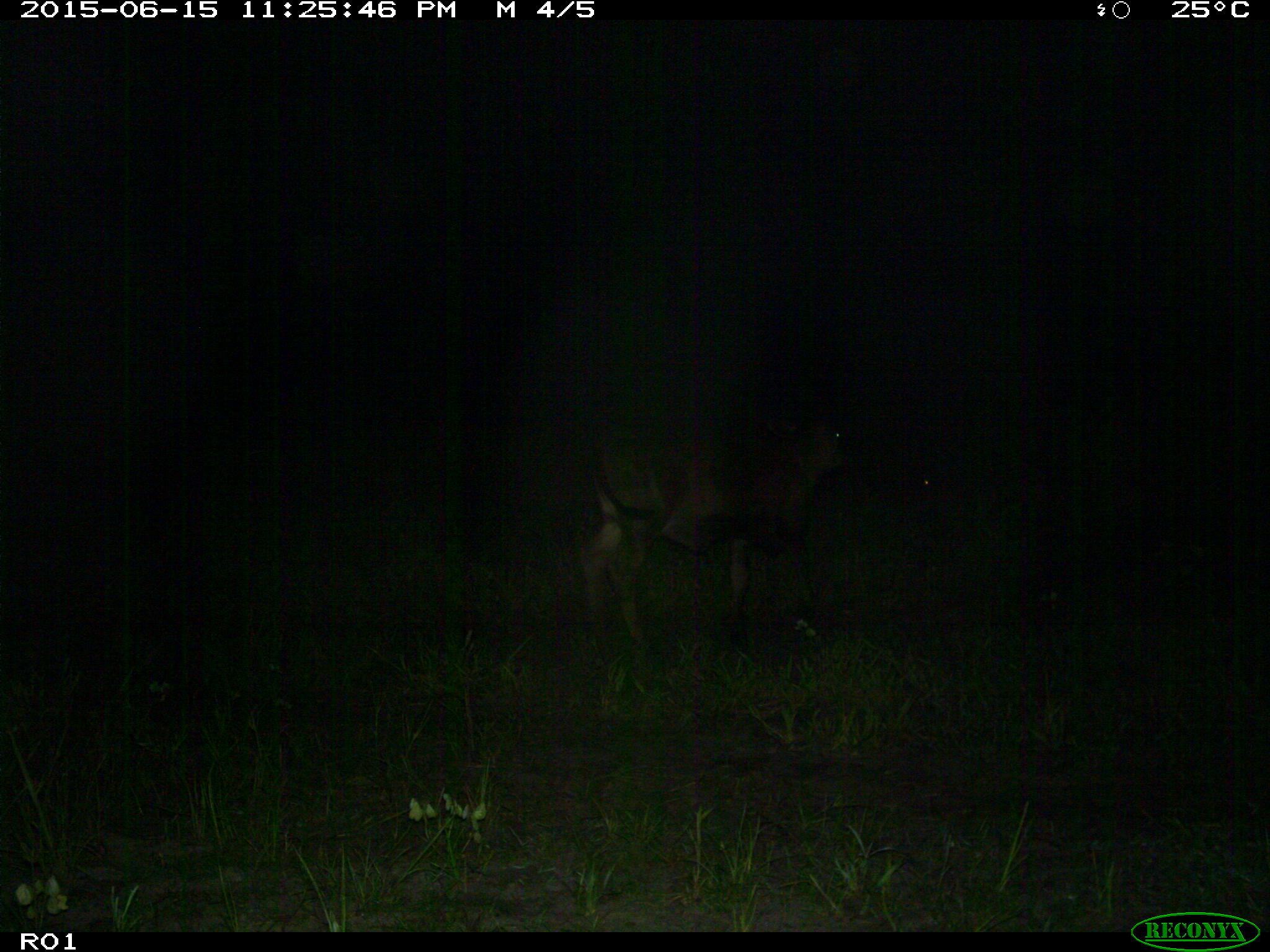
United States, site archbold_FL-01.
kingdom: Animalia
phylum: Chordata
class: Mammalia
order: Artiodactyla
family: Bovidae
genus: Bos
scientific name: Bos taurus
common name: domestic cow